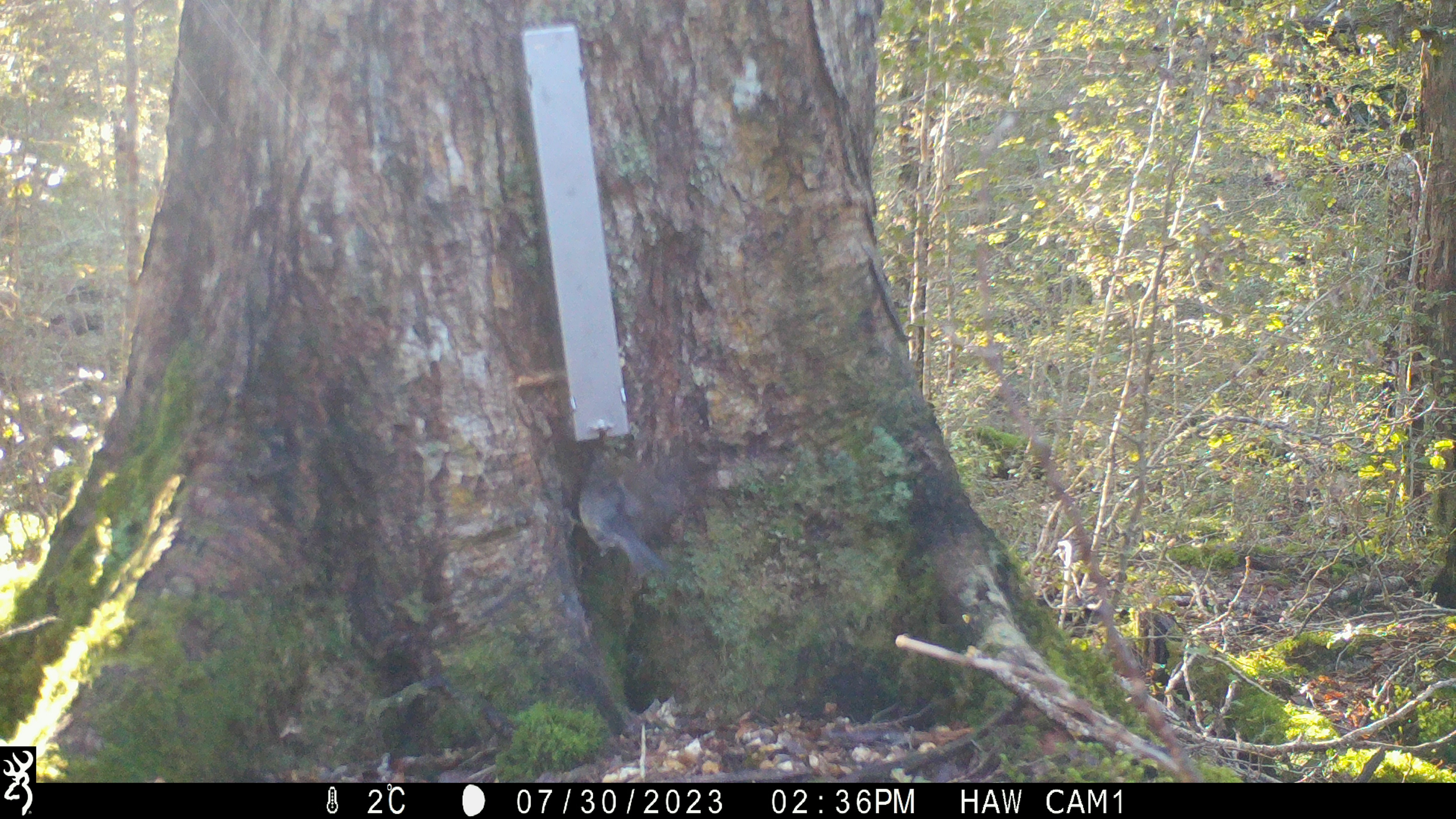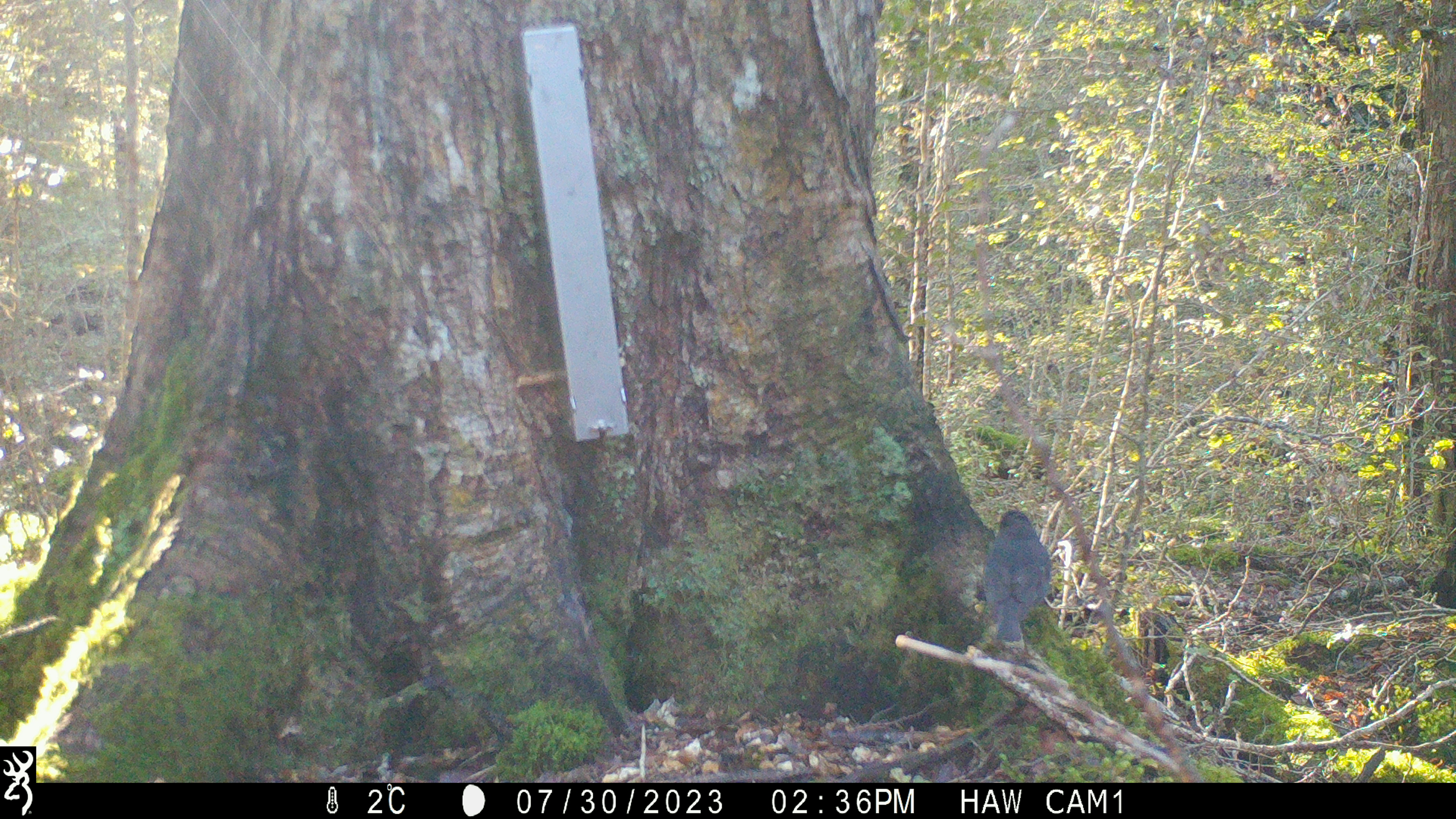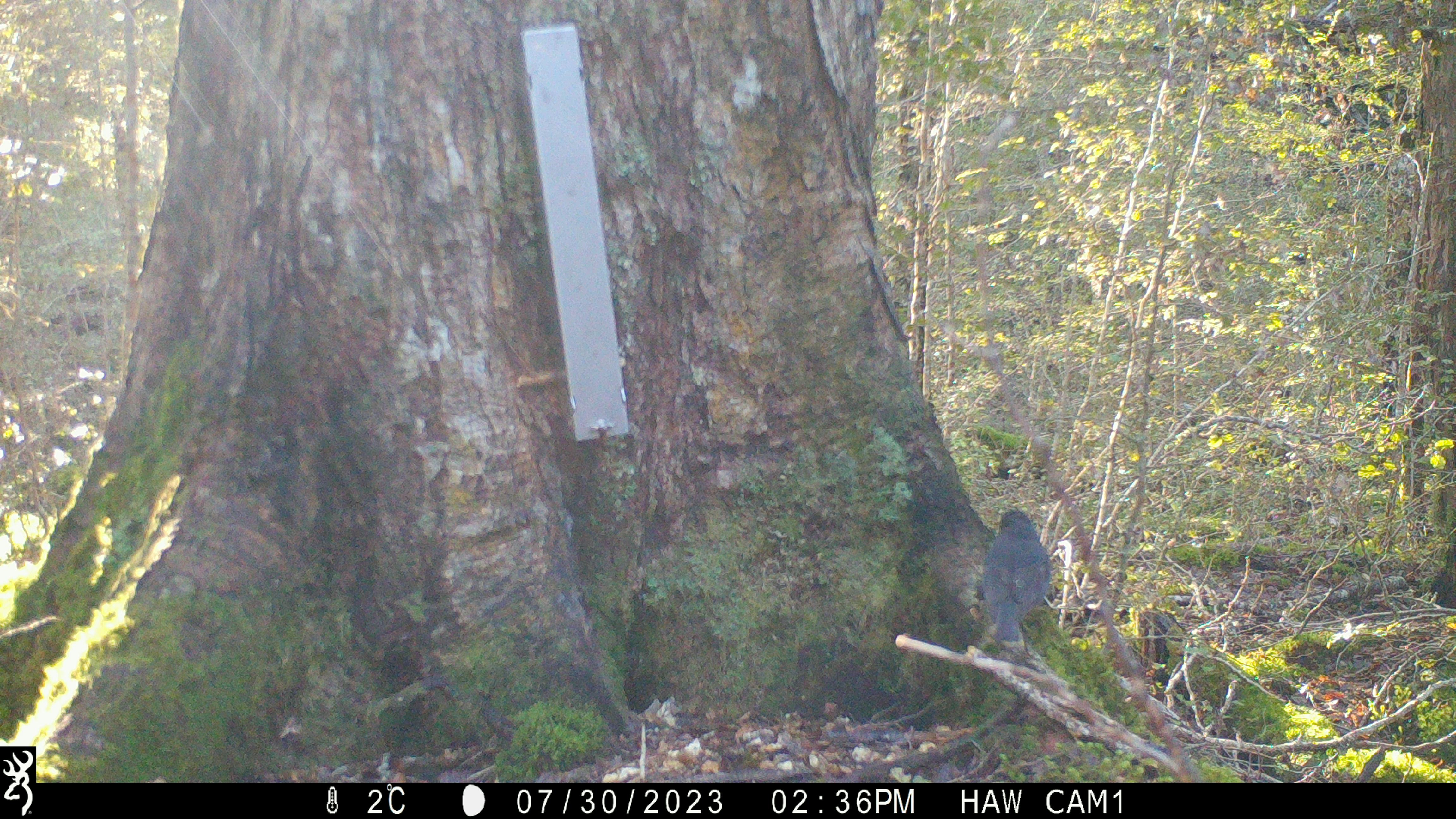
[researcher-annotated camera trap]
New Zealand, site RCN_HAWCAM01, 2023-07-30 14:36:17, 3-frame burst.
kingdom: Animalia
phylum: Chordata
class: Aves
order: Passeriformes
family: Petroicidae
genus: Petroica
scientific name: Petroica australis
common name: new zealand robin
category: robin